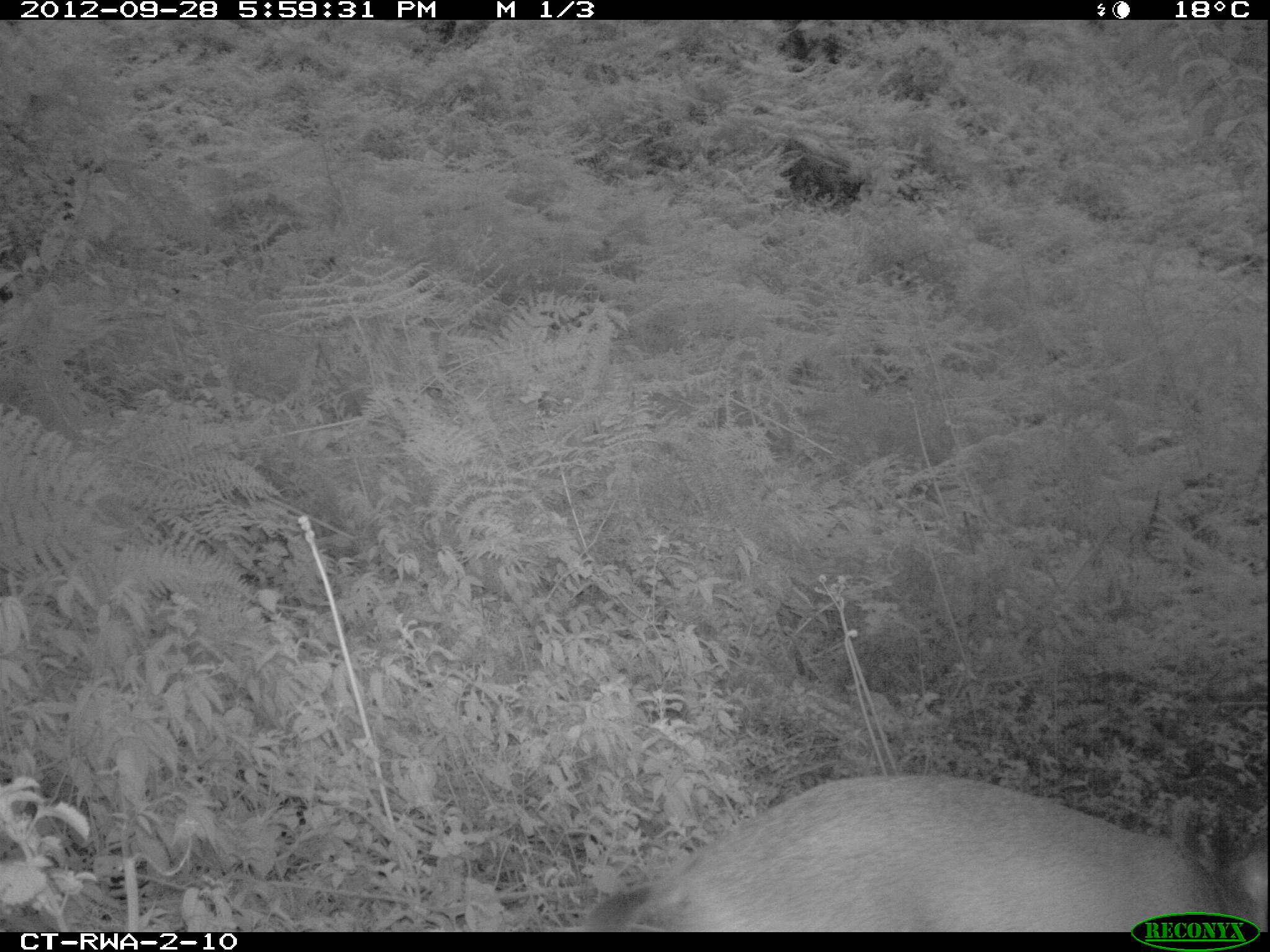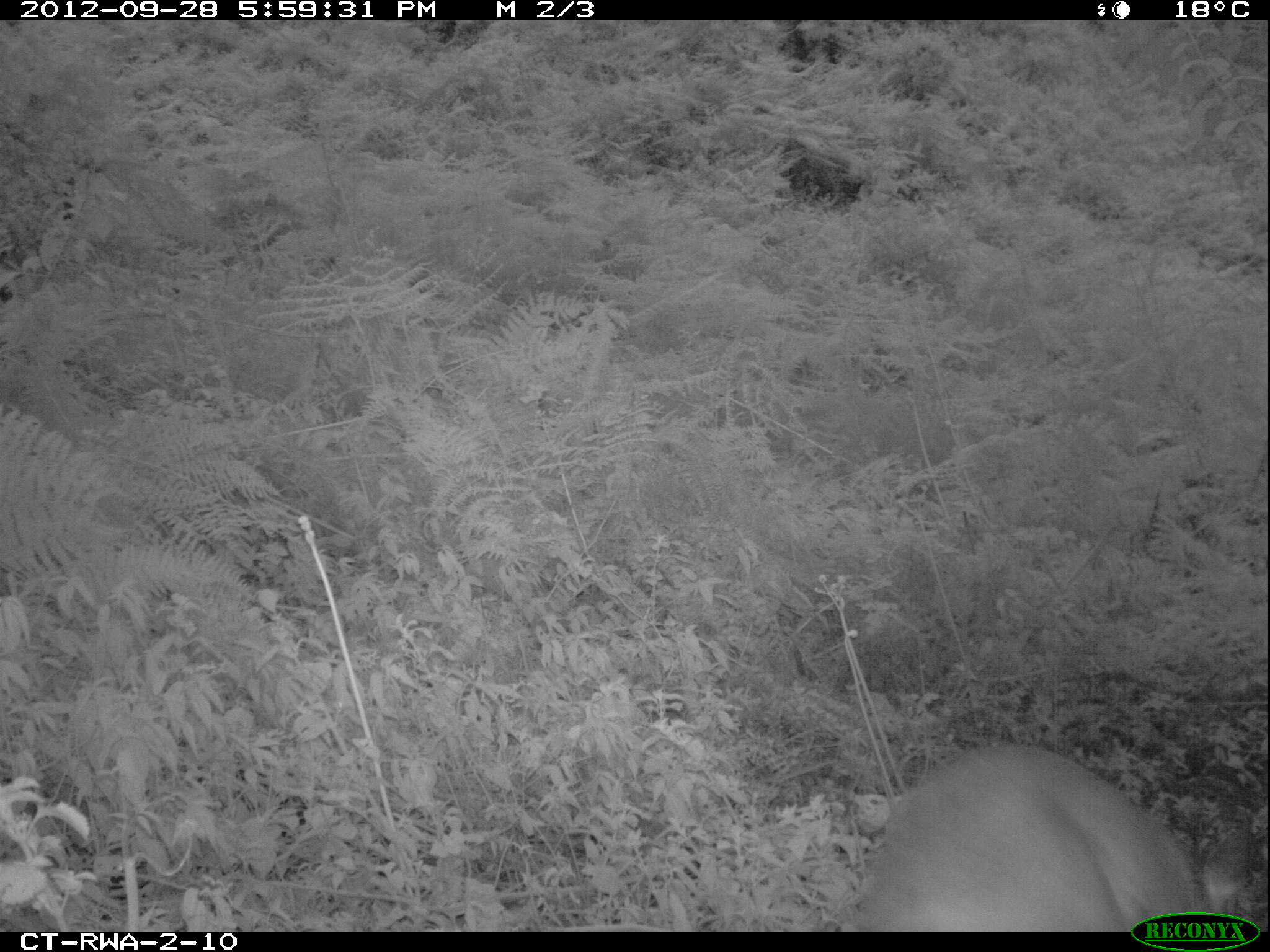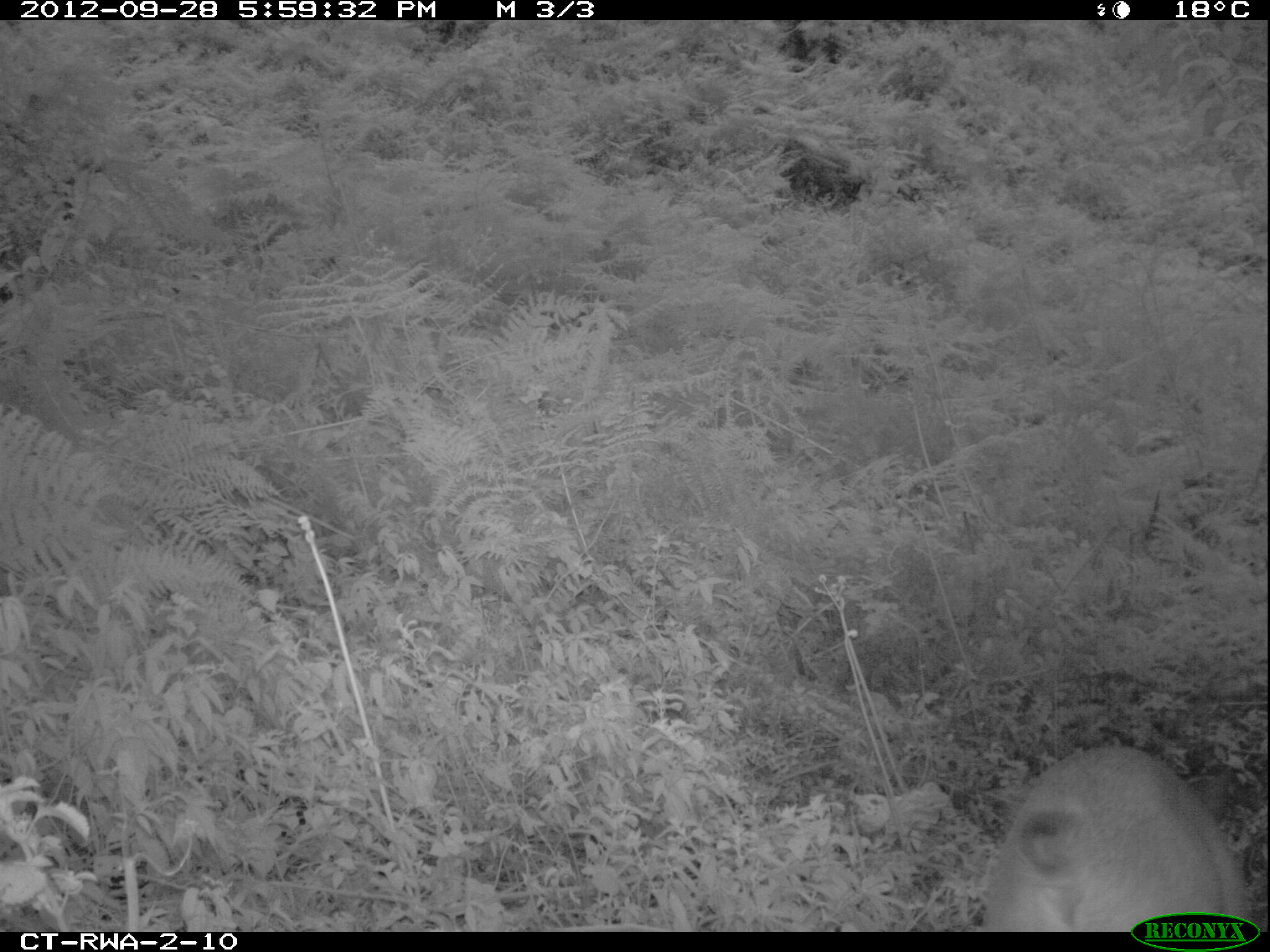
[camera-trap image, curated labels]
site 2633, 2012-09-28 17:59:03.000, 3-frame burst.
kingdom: Animalia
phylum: Chordata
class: Mammalia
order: Artiodactyla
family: Bovidae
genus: Cephalophus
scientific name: Cephalophus nigrifrons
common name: black-fronted duiker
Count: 1.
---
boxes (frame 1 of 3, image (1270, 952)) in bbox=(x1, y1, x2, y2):
cephalophus nigrifrons: bbox=(587, 769, 1270, 929)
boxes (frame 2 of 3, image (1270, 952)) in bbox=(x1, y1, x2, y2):
cephalophus nigrifrons: bbox=(847, 739, 1252, 929)